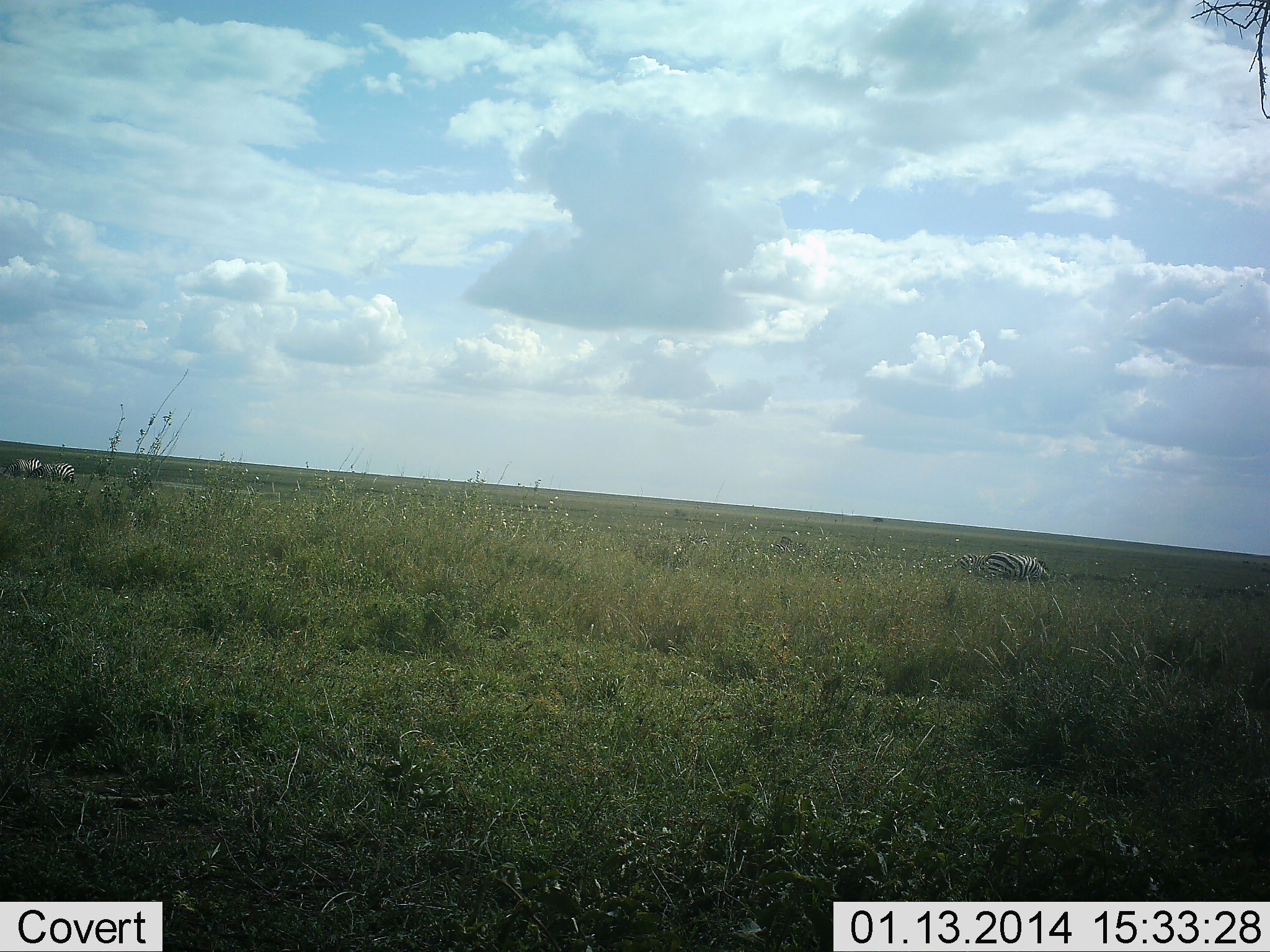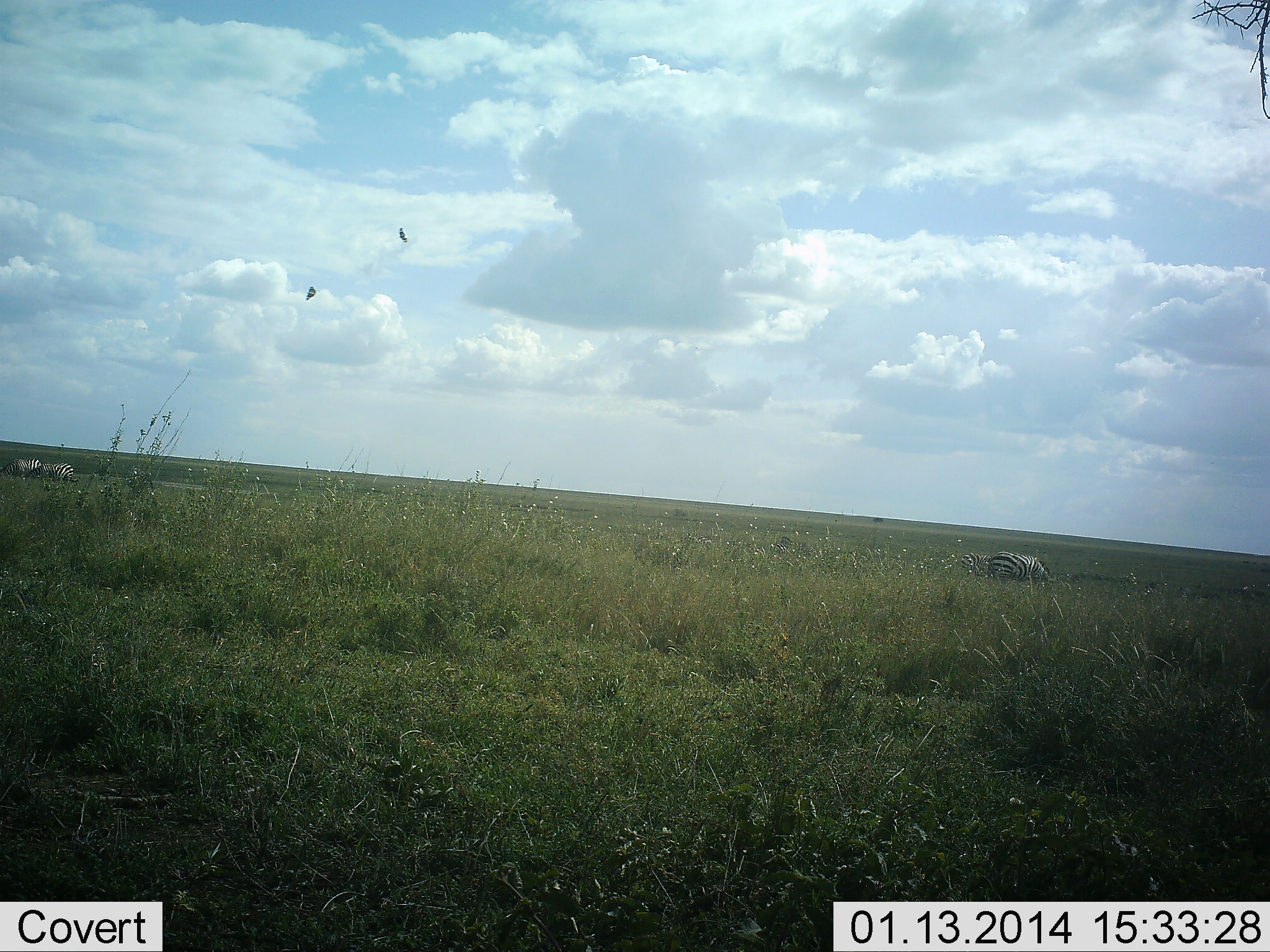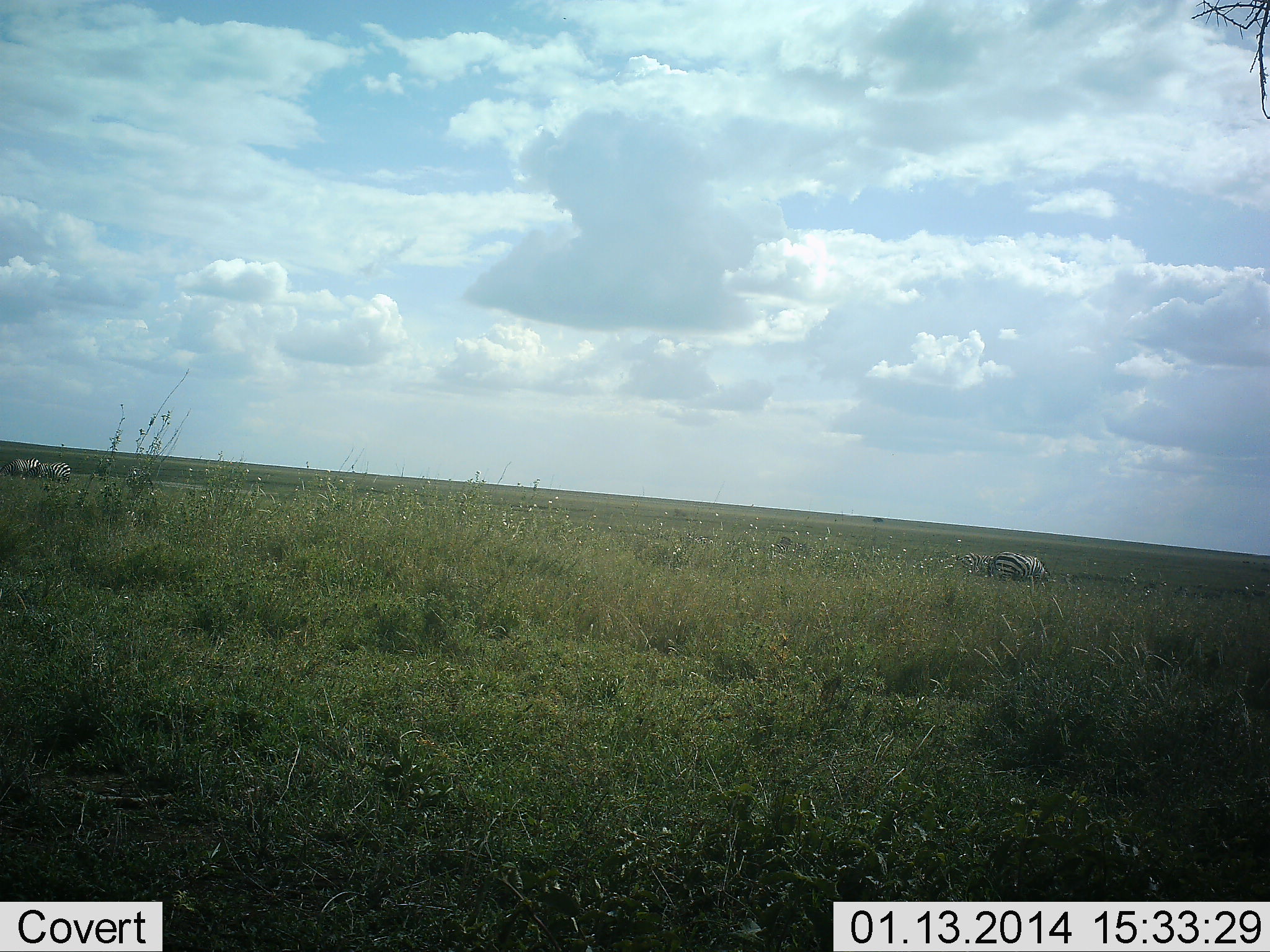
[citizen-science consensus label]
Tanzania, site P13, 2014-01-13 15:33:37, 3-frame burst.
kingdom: Animalia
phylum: Chordata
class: Mammalia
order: Perissodactyla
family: Equidae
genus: Equus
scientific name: Equus quagga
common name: plains zebra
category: zebra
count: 3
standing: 35%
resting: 8%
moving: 9%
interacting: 0%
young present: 1%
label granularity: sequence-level